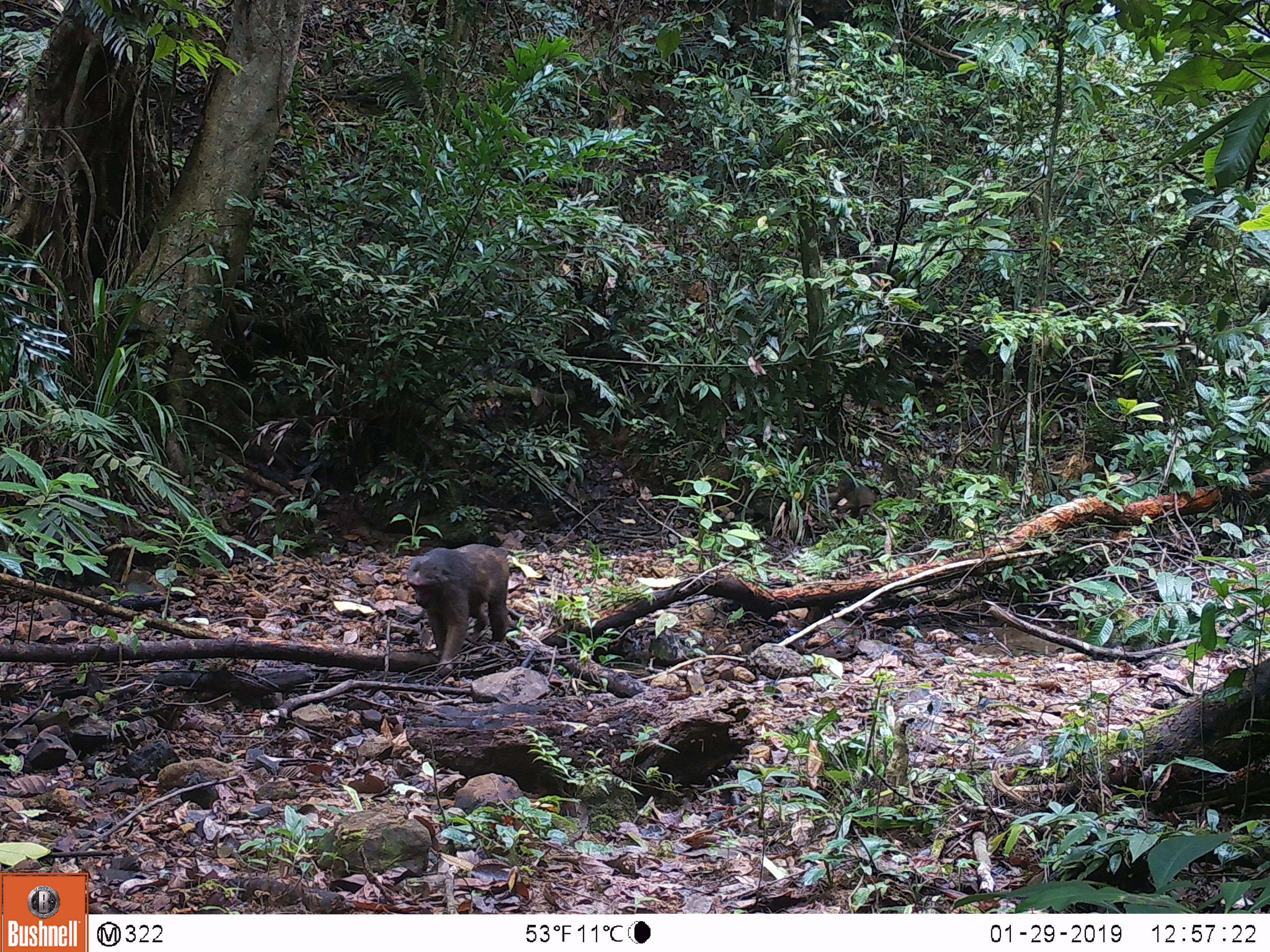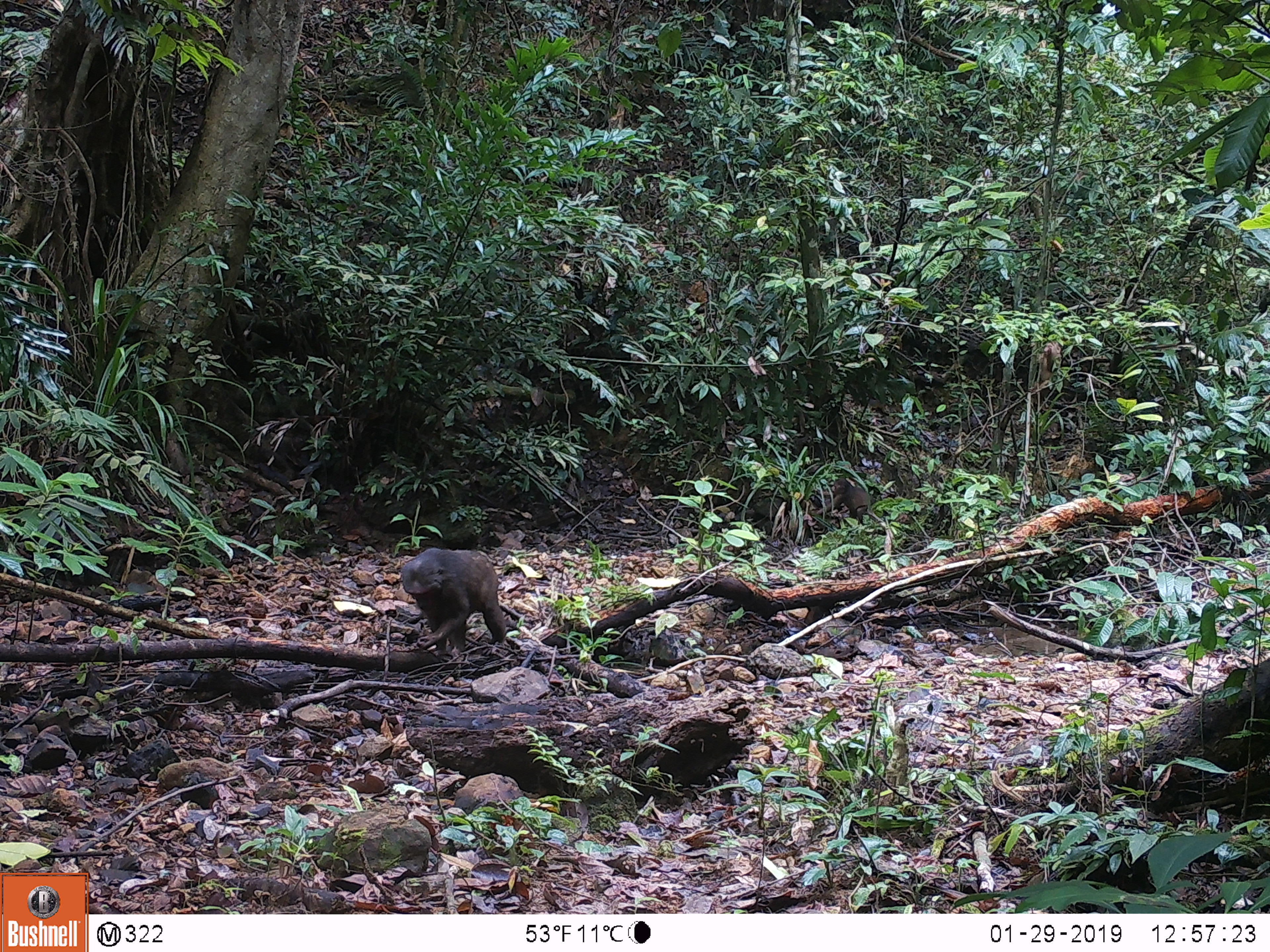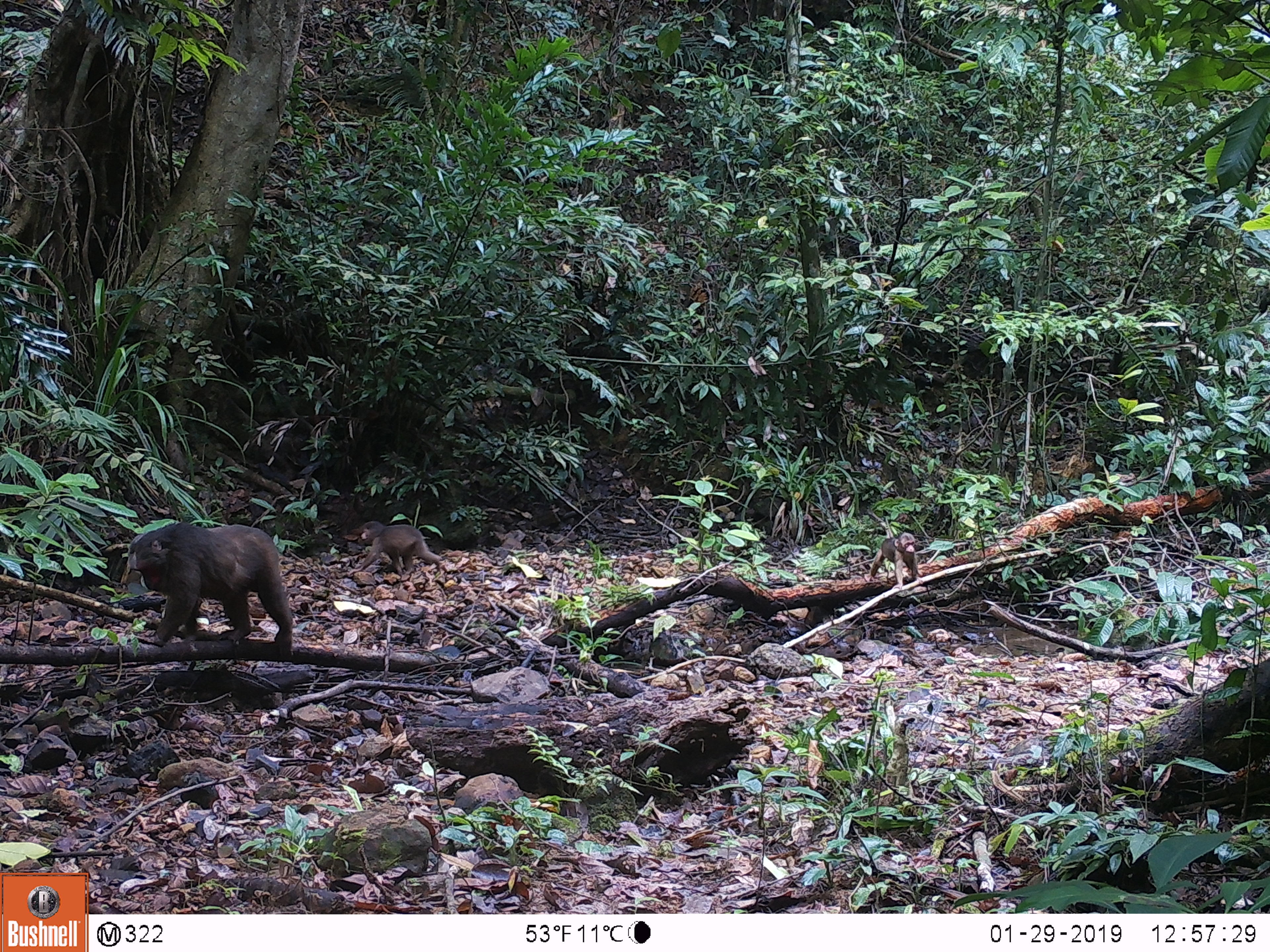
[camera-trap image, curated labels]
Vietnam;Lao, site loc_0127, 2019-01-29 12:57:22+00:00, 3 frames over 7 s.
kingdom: Animalia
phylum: Chordata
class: Mammalia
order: Primates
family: Cercopithecidae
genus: Macaca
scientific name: Macaca arctoides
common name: stump-tailed macaque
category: stump tailed macaque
Stump tailed macaque (stump-tailed macaque) (Macaca arctoides). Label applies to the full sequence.